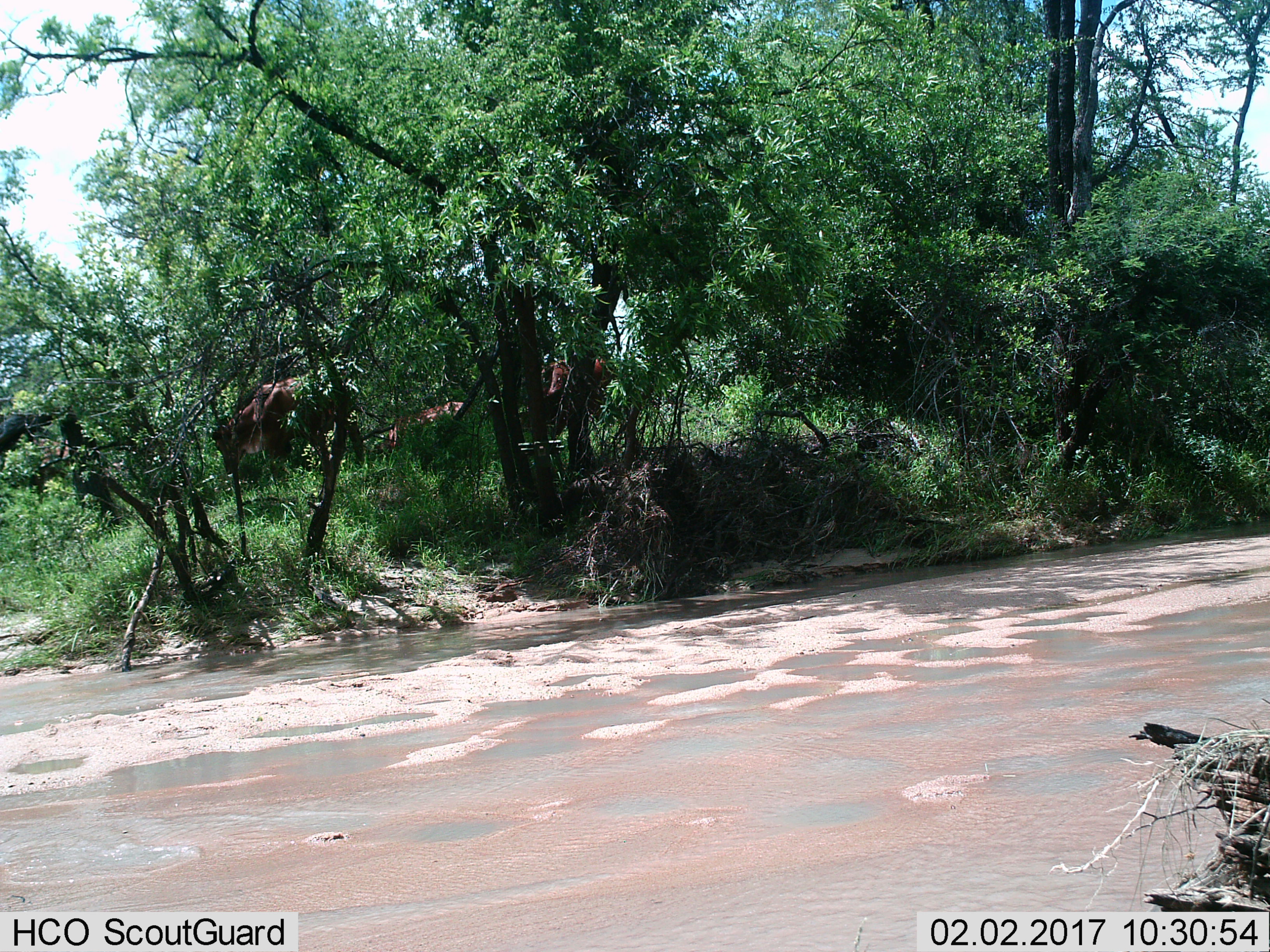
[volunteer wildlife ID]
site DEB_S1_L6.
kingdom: Animalia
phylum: Chordata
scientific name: Vertebrata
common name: domestic animal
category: domesticanimal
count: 4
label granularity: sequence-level